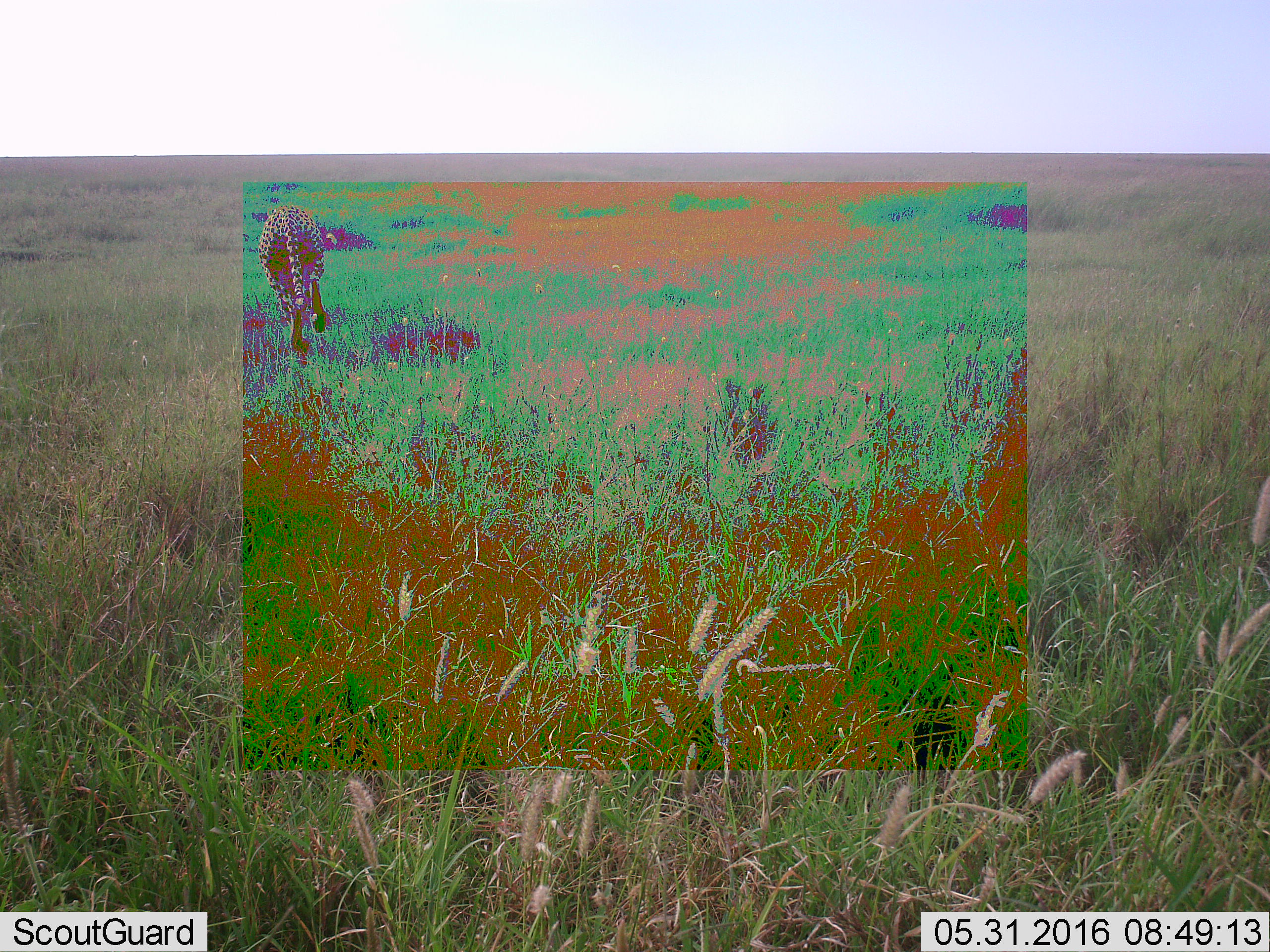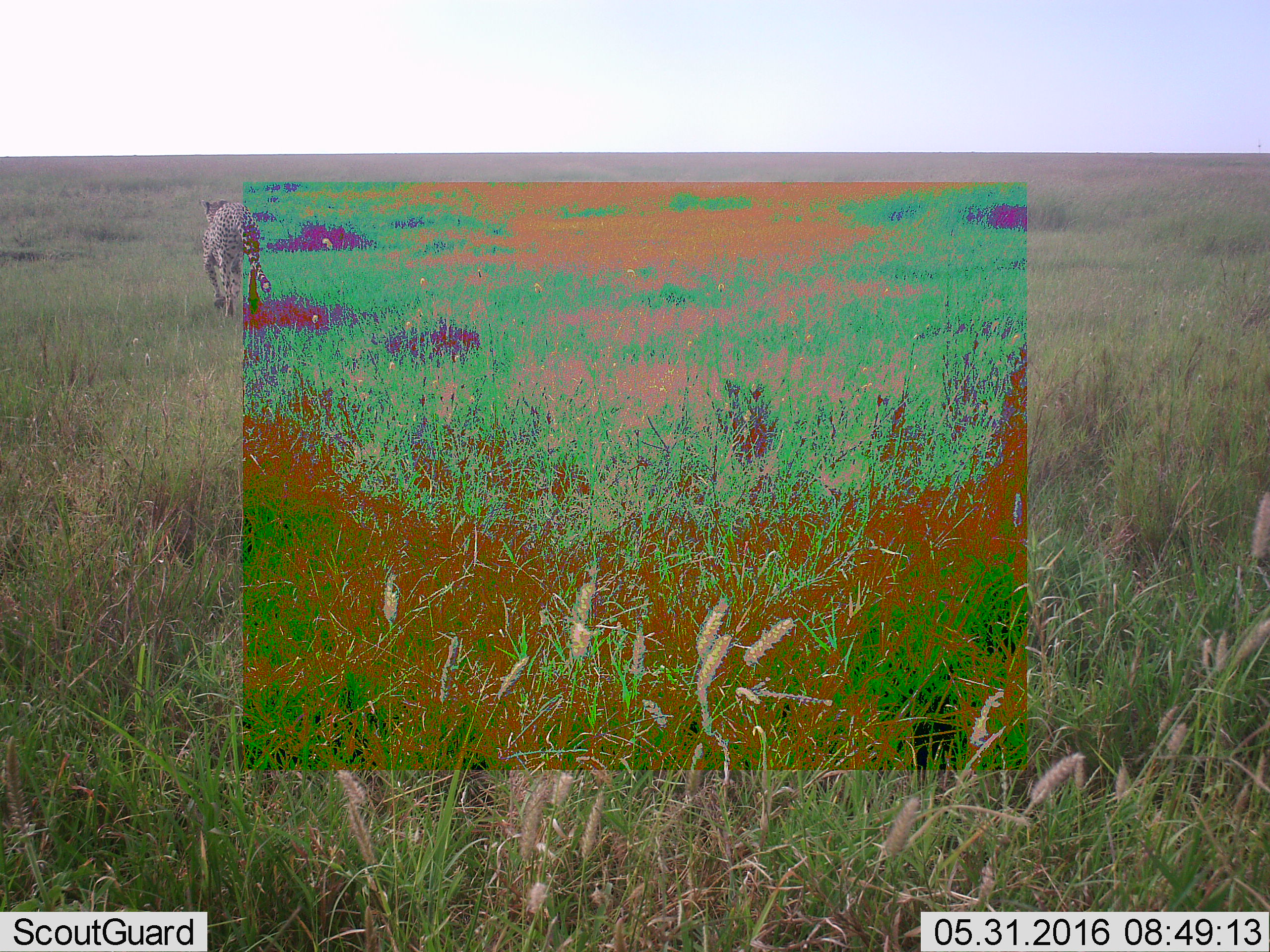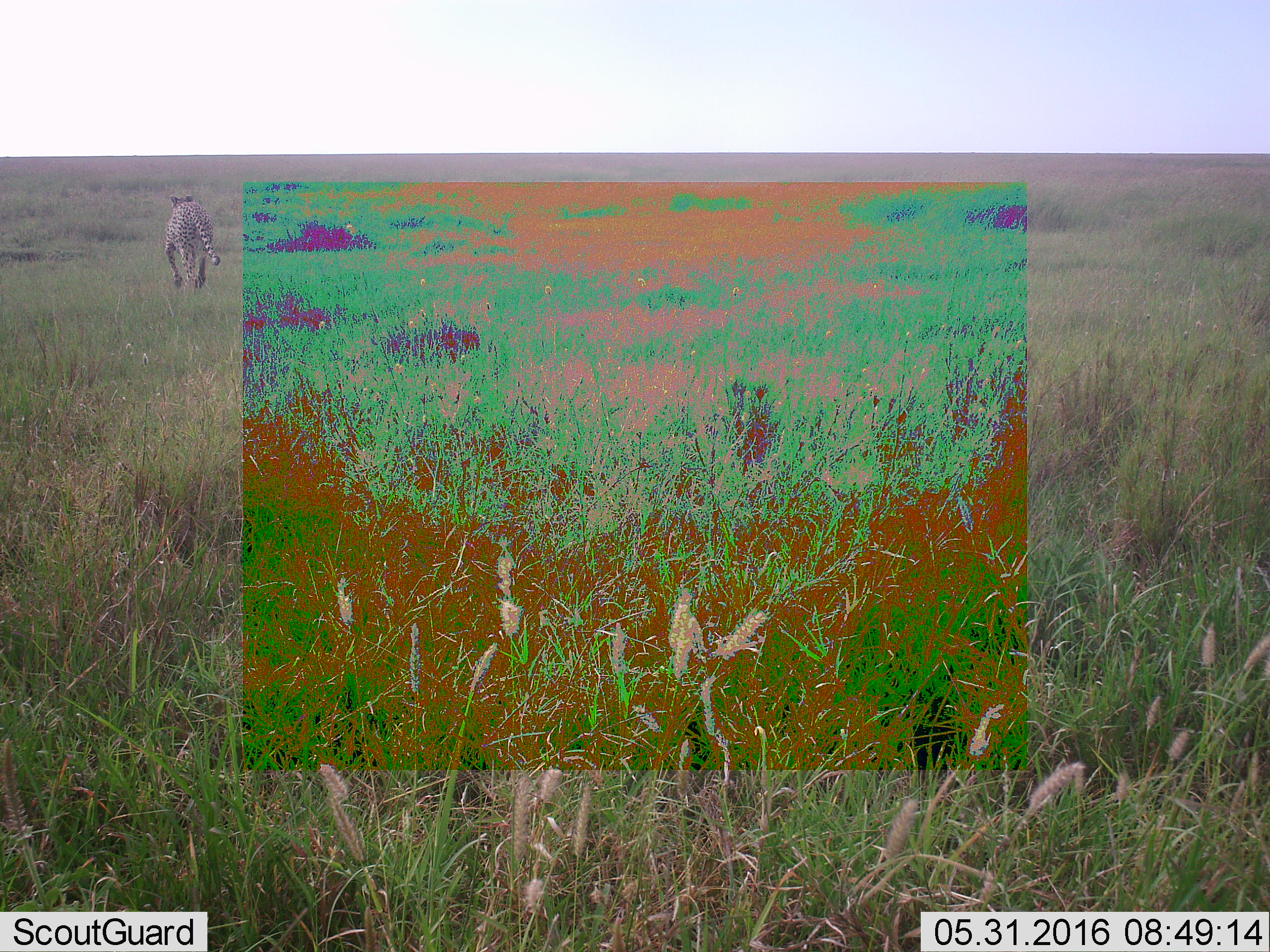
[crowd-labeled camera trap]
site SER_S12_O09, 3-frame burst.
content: unidentified animal